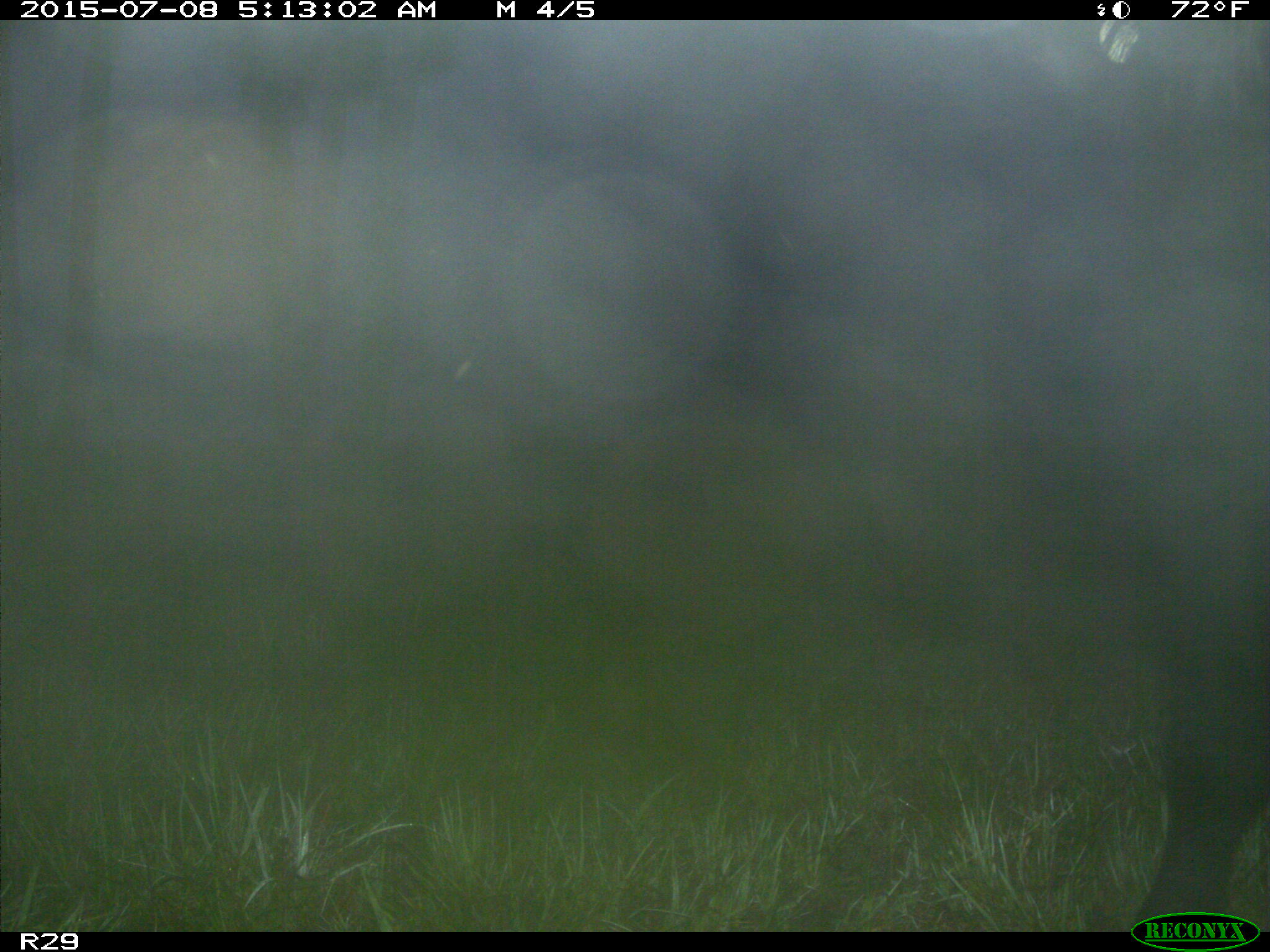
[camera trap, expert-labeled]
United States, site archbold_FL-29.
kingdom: Animalia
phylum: Chordata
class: Mammalia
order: Artiodactyla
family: Bovidae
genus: Bos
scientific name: Bos taurus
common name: domestic cow